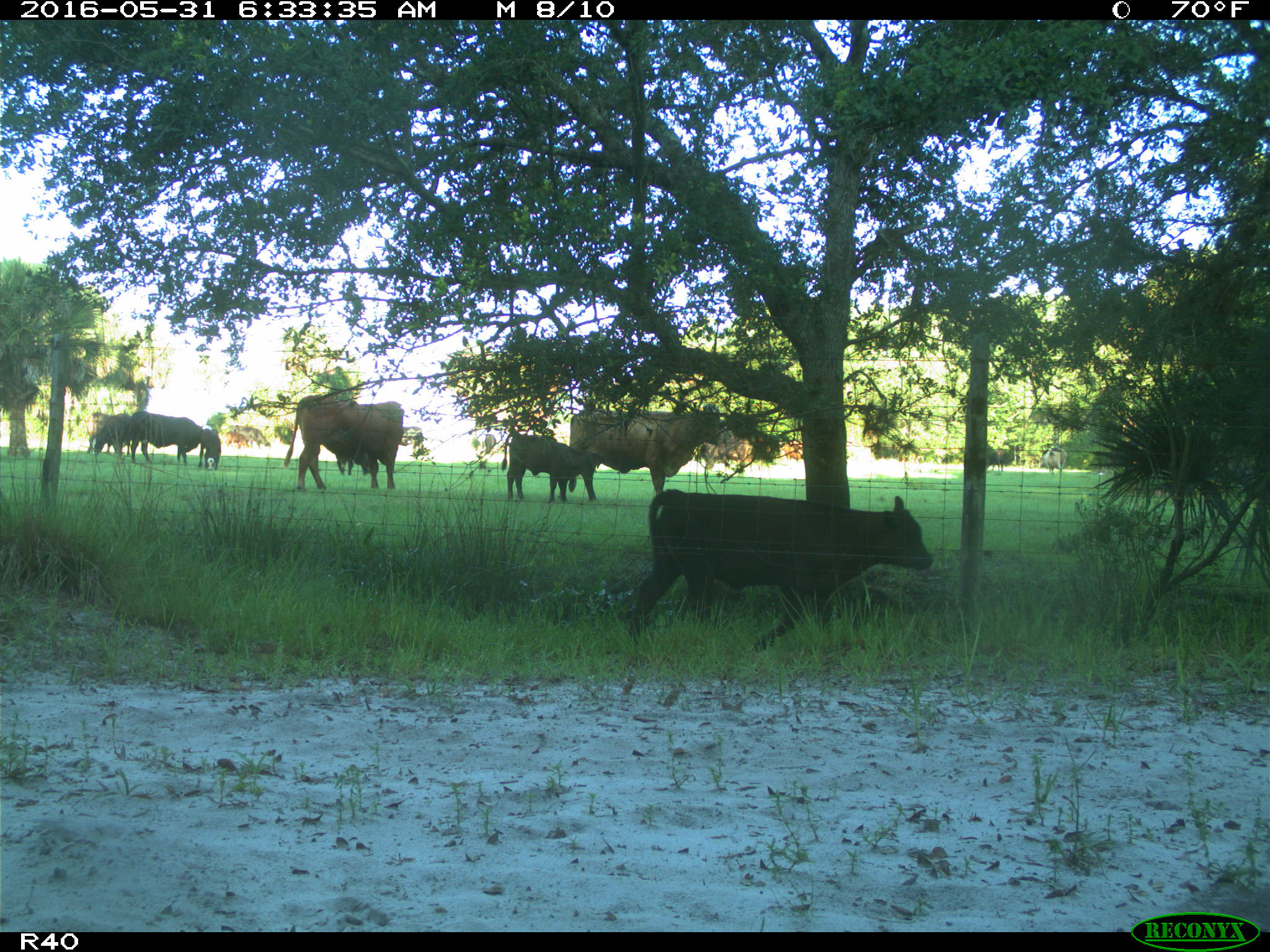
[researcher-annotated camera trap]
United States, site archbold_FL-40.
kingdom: Animalia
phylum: Chordata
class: Mammalia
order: Artiodactyla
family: Bovidae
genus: Bos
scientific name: Bos taurus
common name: domestic cow